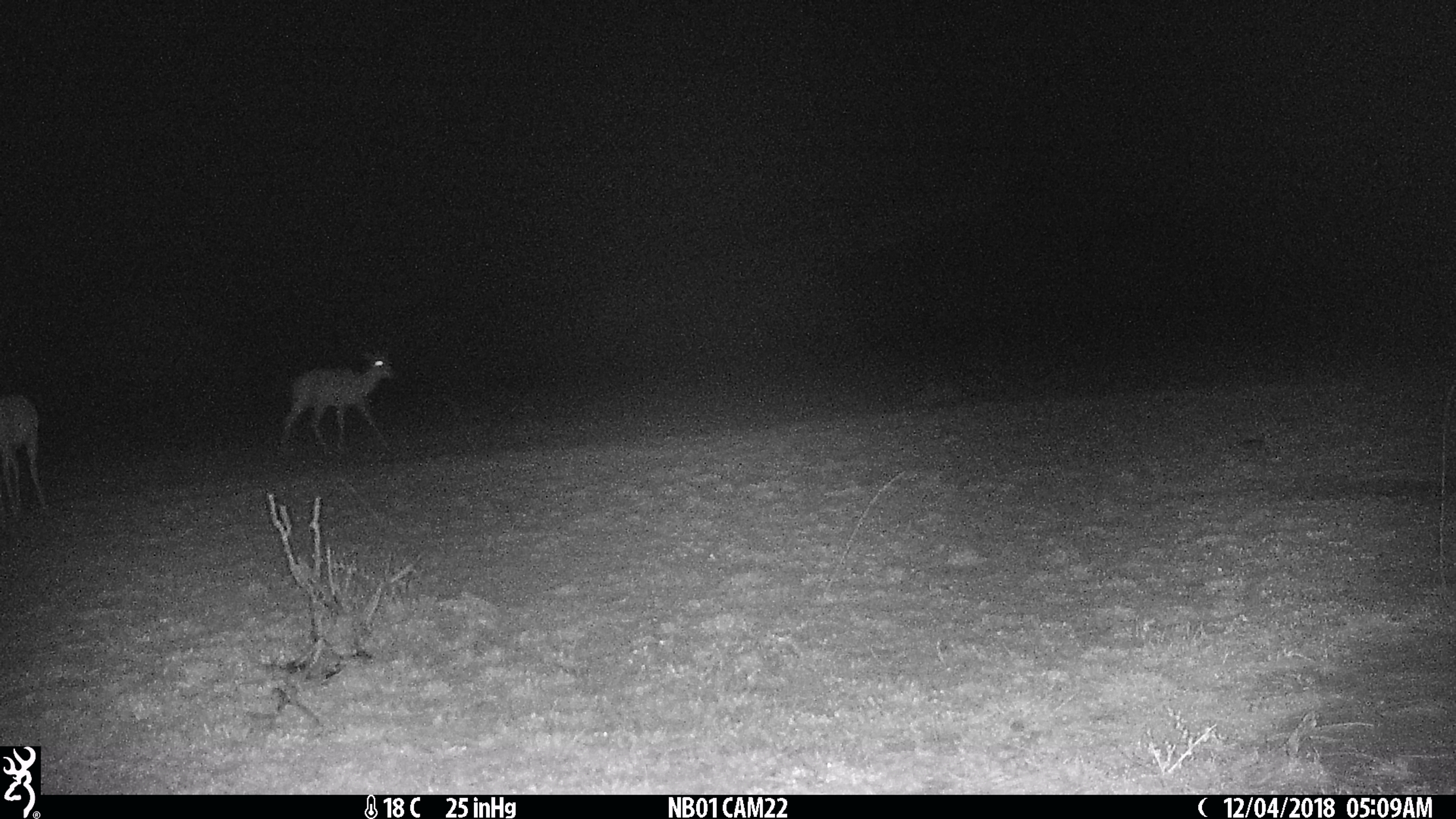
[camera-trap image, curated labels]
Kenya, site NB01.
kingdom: Animalia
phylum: Chordata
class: Mammalia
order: Artiodactyla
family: Bovidae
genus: Aepyceros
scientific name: Aepyceros melampus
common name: impala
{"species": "impala (Aepyceros melampus)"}